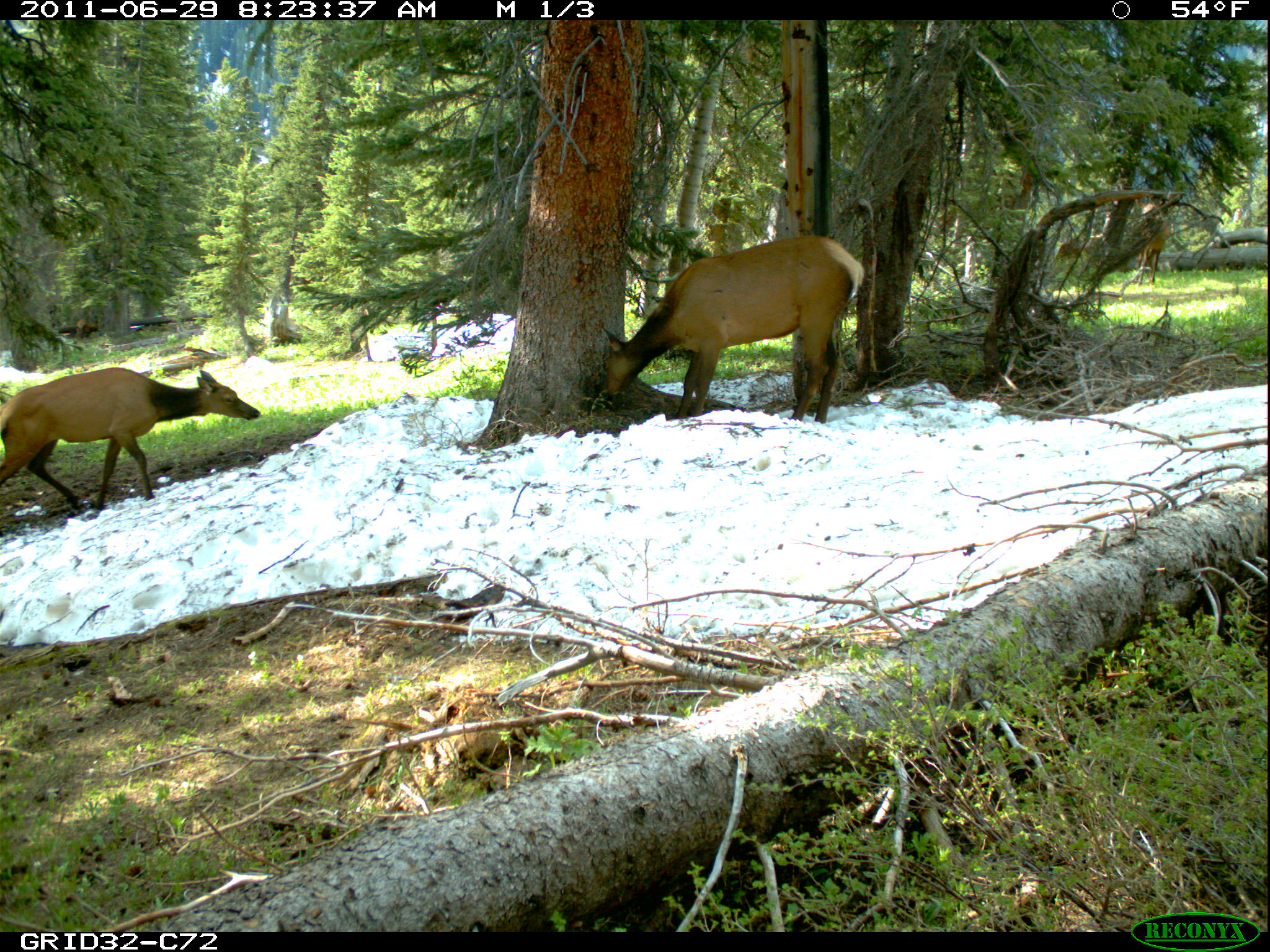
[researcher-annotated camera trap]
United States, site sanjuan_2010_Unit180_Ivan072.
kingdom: Animalia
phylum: Chordata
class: Mammalia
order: Artiodactyla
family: Cervidae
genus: Cervus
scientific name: Cervus elaphus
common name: red deer